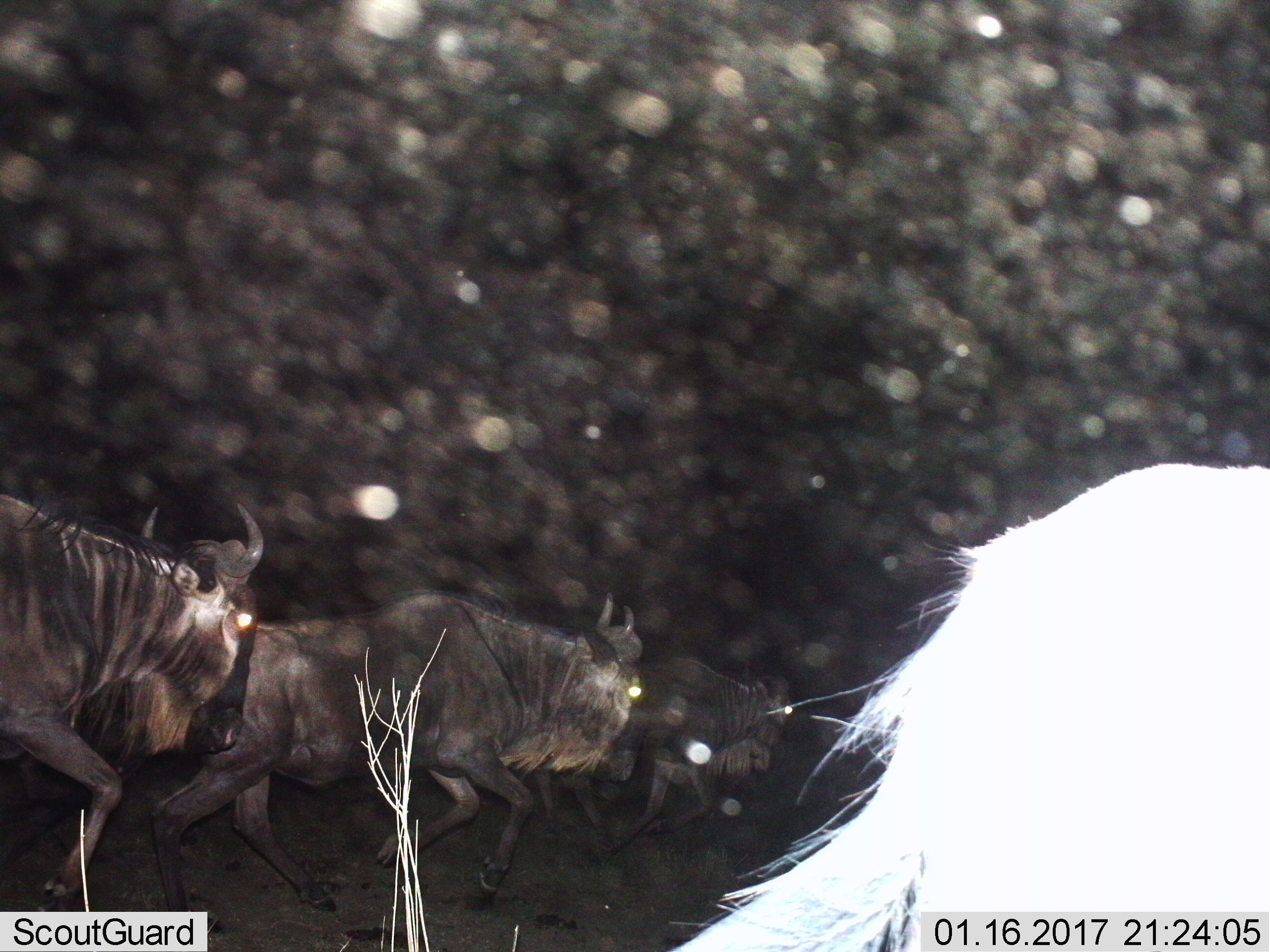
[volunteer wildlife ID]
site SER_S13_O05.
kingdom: Animalia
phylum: Chordata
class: Mammalia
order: Artiodactyla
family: Bovidae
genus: Connochaetes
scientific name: Connochaetes taurinus taurinus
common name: blue wildebeest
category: wildebeestblue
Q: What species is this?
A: Wildebeestblue (blue wildebeest) (Connochaetes taurinus taurinus).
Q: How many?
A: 4.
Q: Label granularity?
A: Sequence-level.